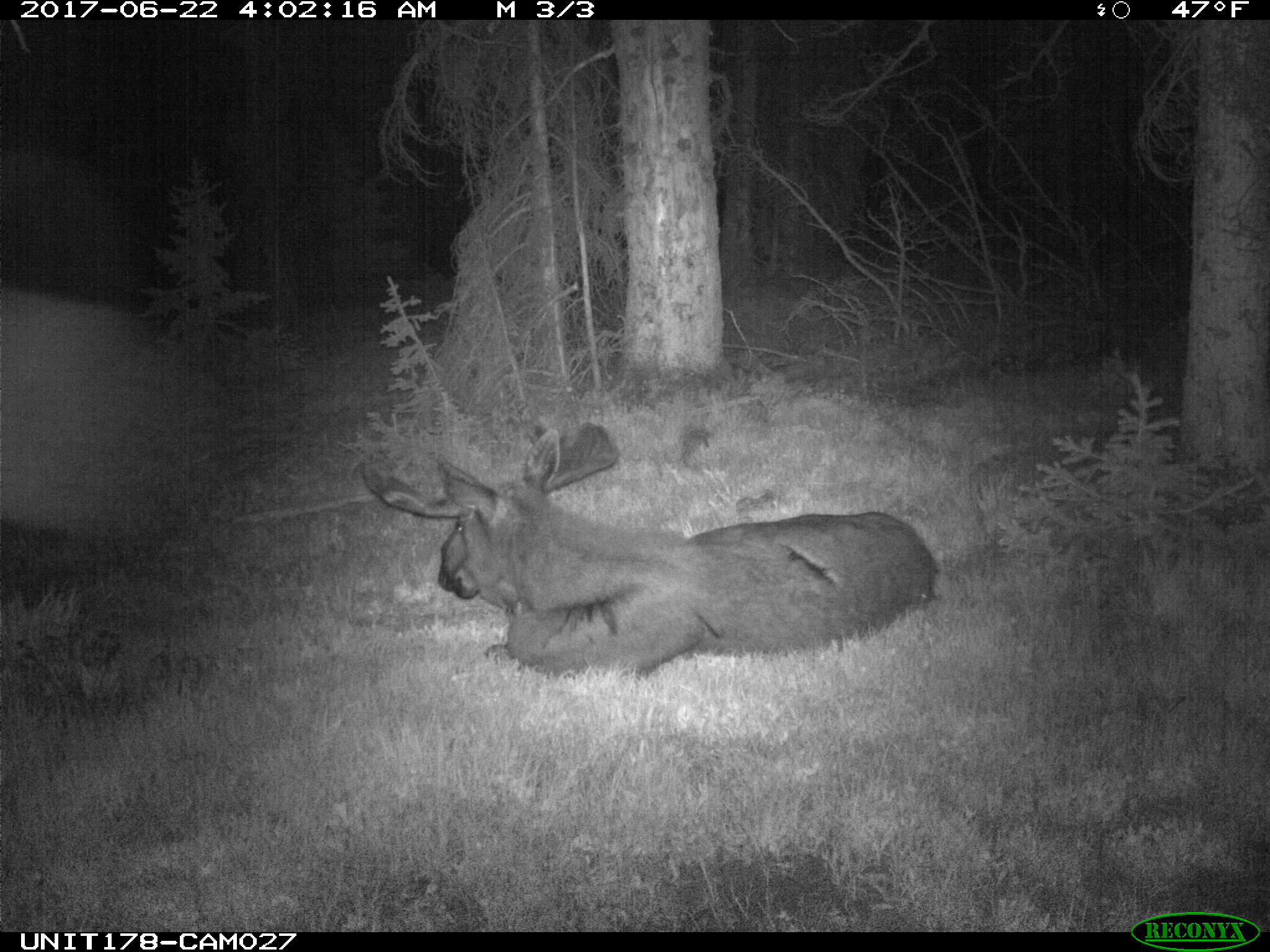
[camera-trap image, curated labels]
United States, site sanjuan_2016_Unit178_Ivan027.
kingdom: Animalia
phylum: Chordata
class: Mammalia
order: Artiodactyla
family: Cervidae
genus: Alces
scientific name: Alces alces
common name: moose